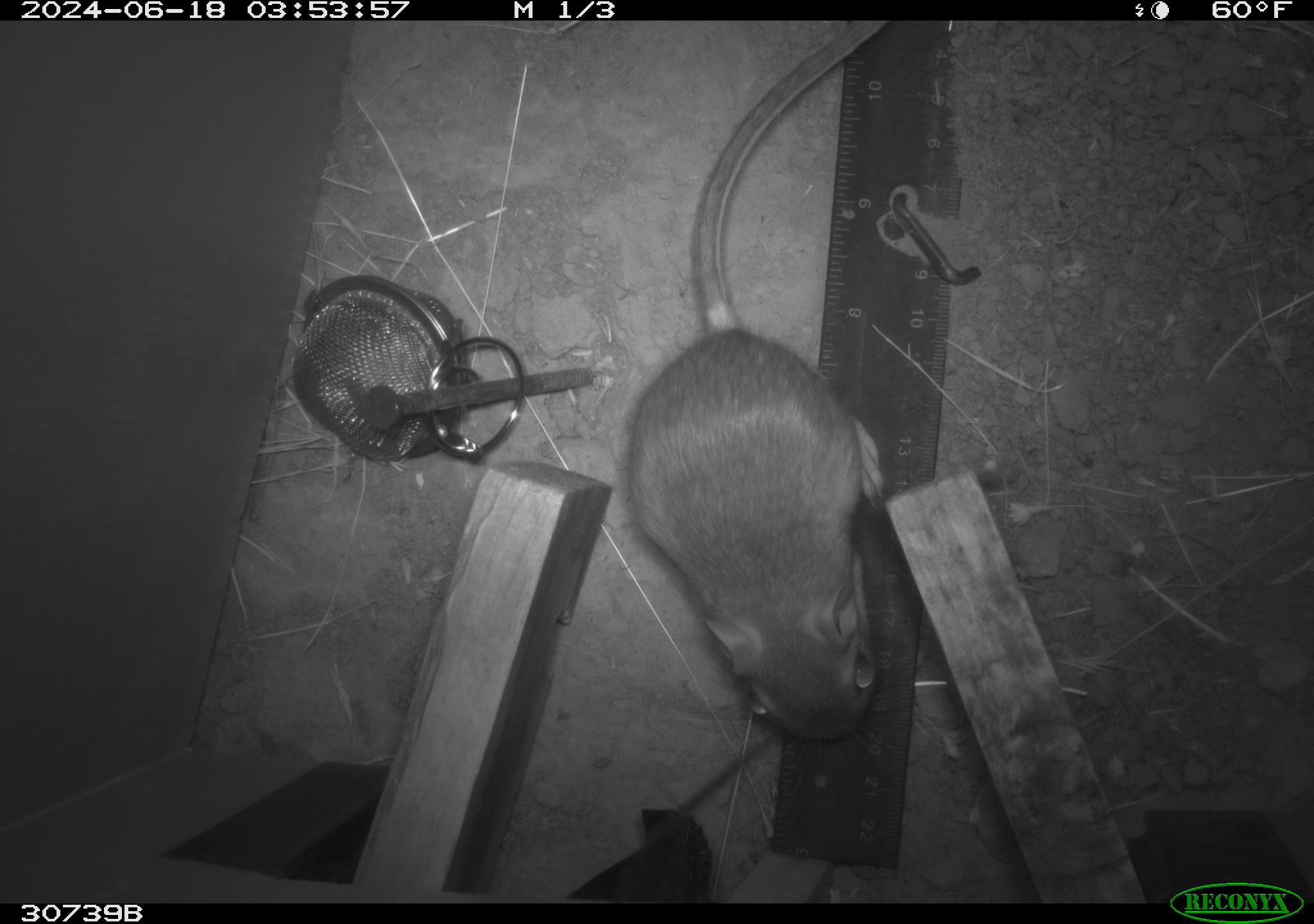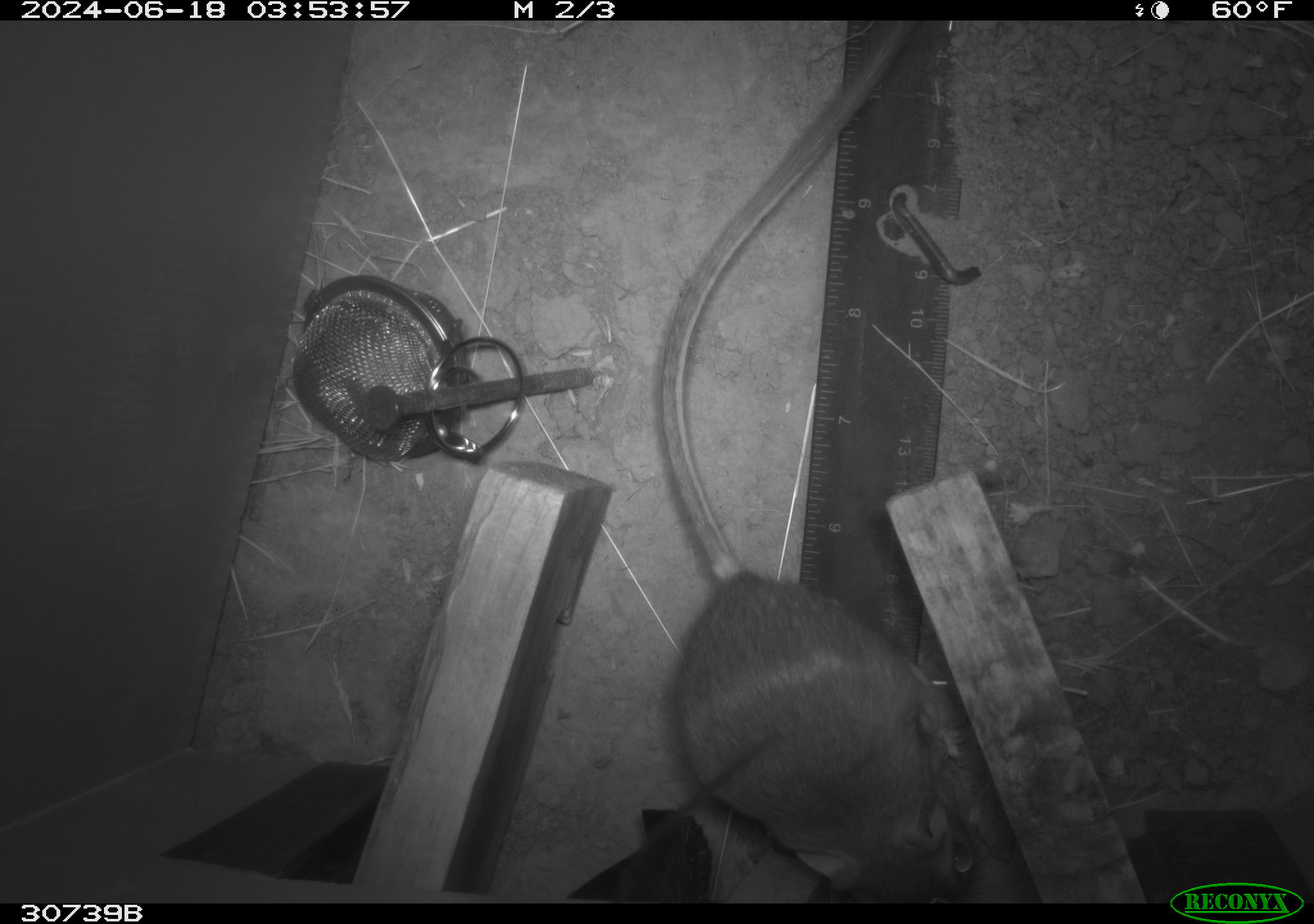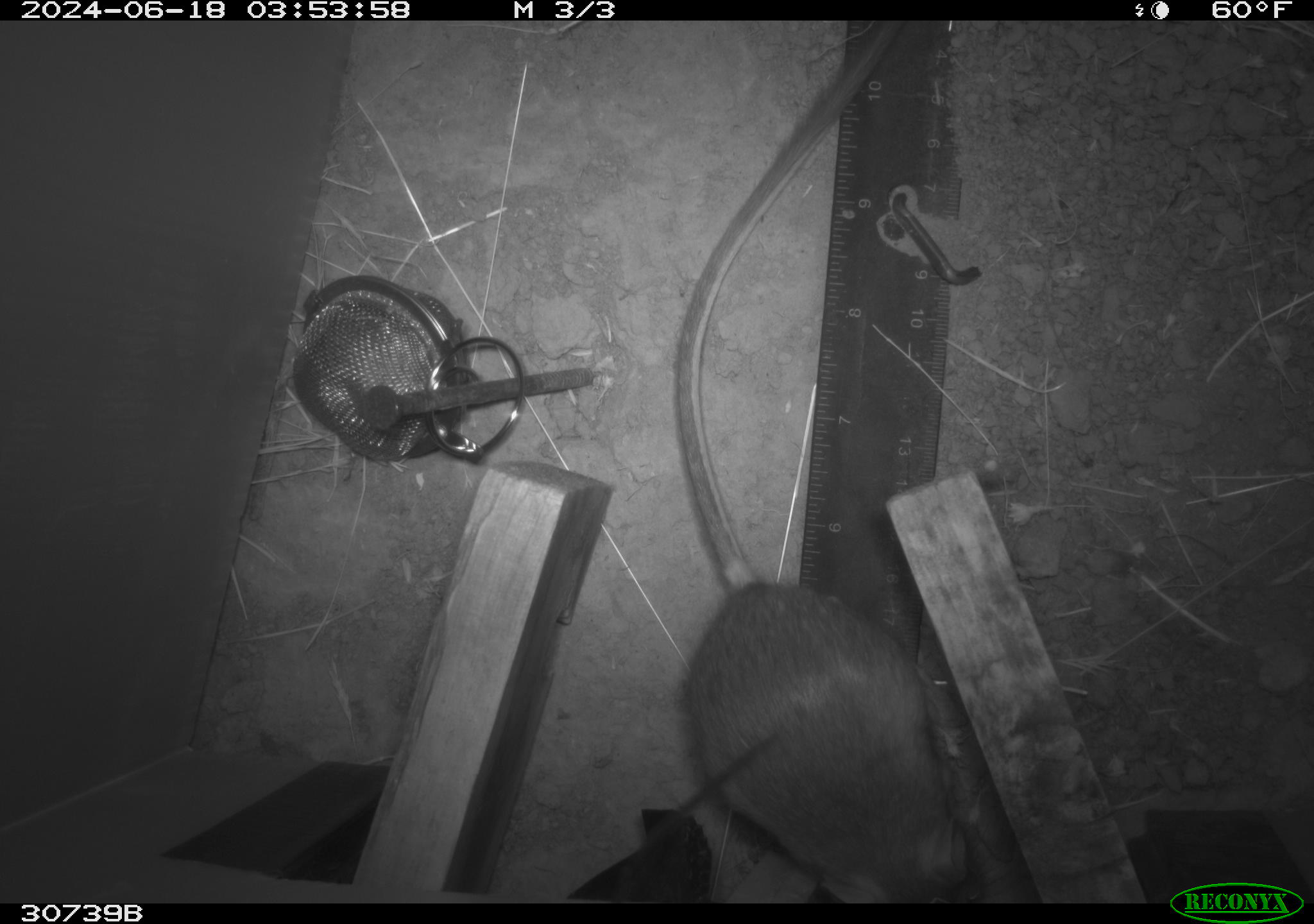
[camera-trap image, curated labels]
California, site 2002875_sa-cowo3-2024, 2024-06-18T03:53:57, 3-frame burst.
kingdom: Animalia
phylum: Chordata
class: Mammalia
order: Rodentia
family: Heteromyidae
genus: Dipodomys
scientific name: Dipodomys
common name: kangaroo rats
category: dipodomys species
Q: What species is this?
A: Dipodomys species (kangaroo rats) (Dipodomys).